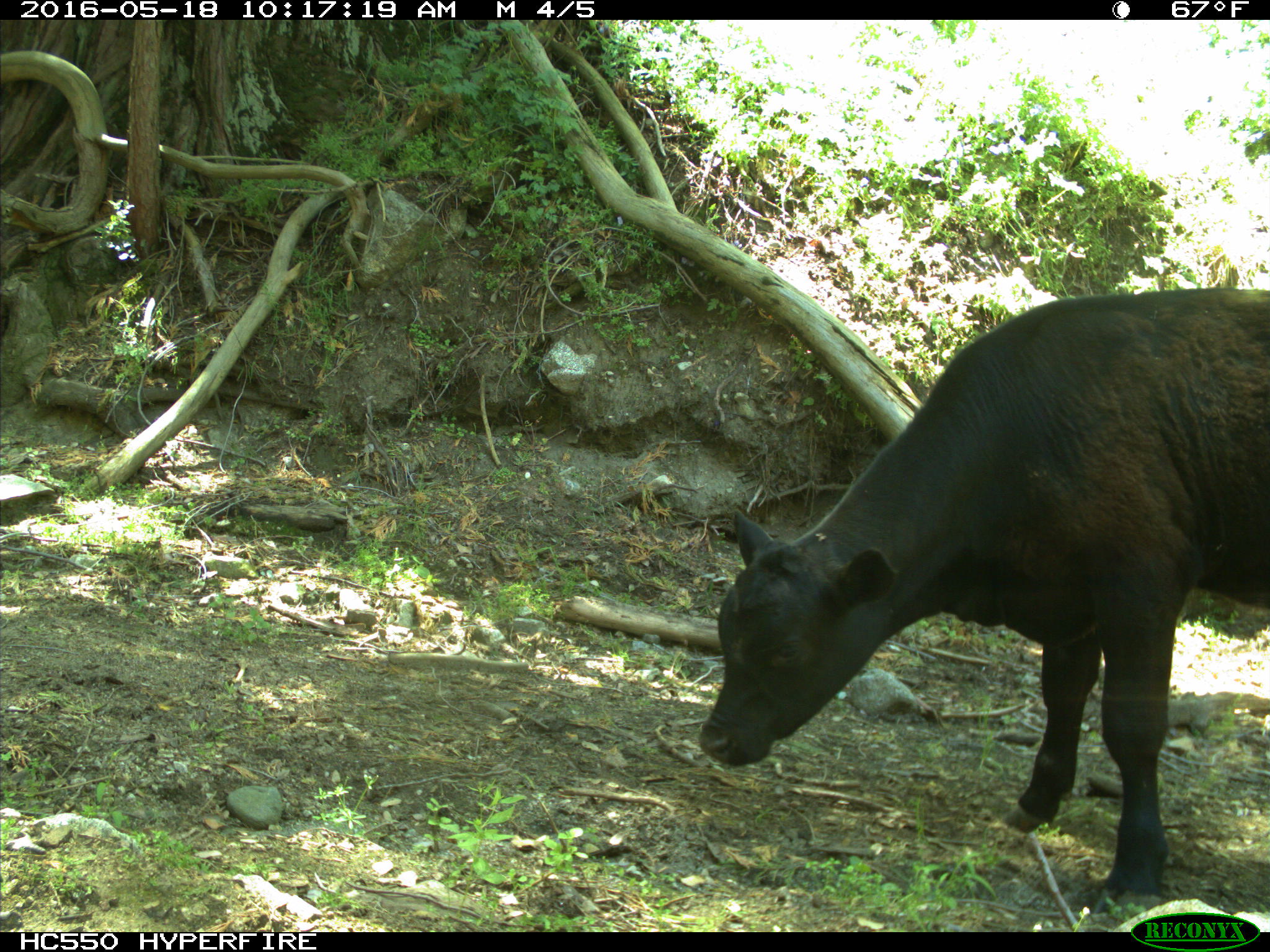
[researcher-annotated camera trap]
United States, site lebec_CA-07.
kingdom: Animalia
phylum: Chordata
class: Mammalia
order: Artiodactyla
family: Bovidae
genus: Bos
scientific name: Bos taurus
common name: domestic cow